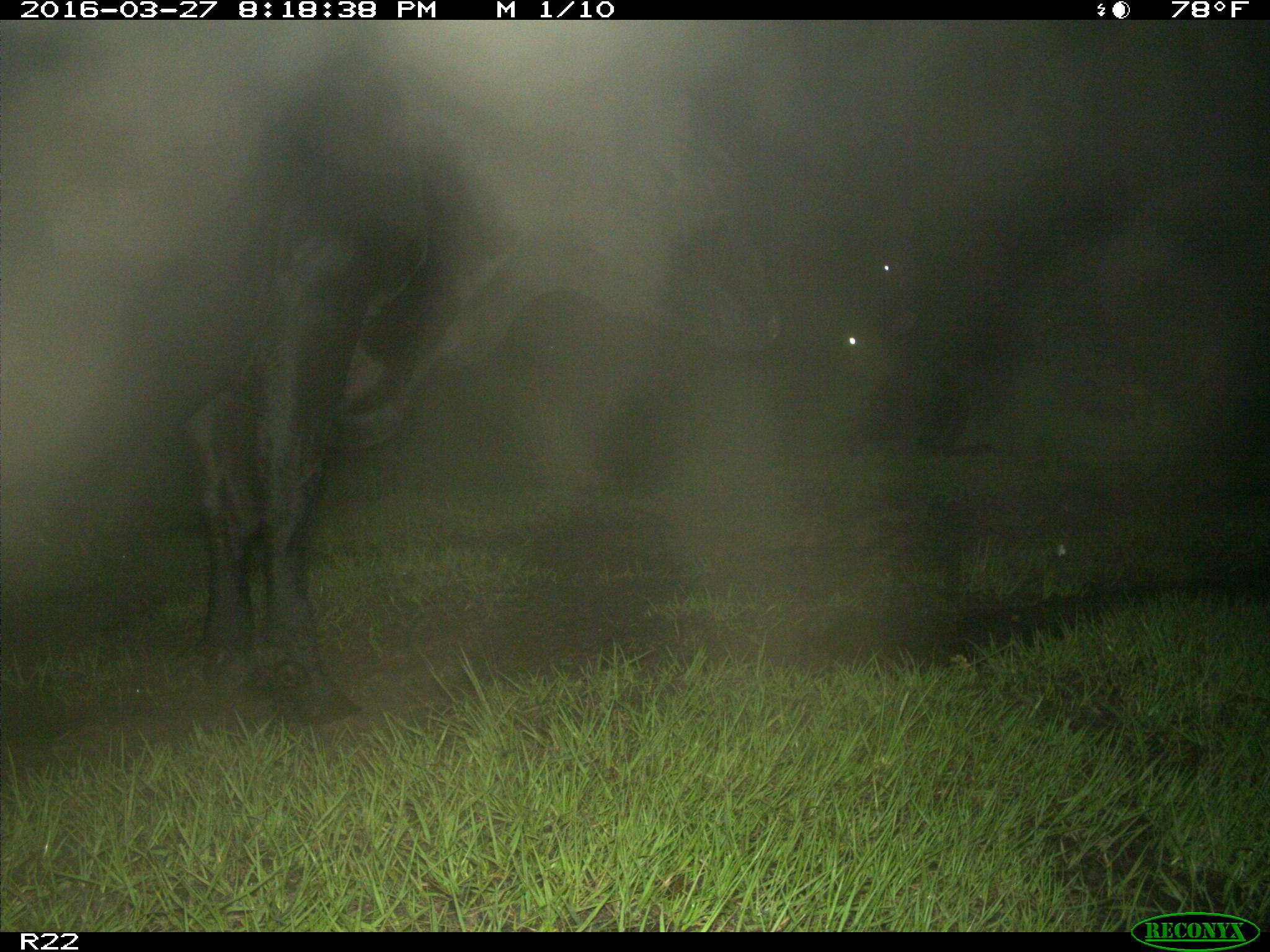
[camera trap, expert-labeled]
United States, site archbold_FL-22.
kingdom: Animalia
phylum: Chordata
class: Mammalia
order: Artiodactyla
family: Bovidae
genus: Bos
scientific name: Bos taurus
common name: domestic cow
Bos taurus (domestic cow).